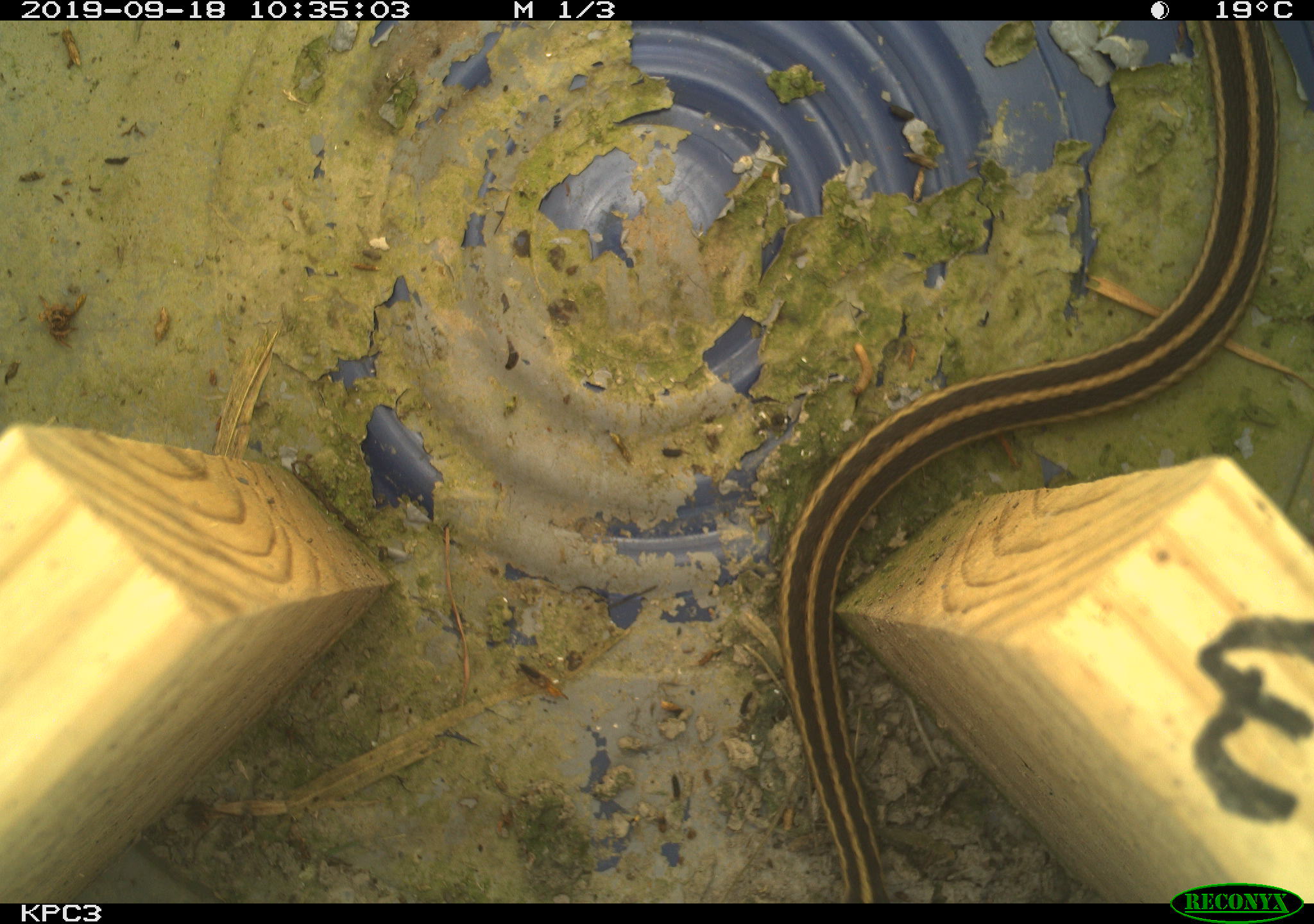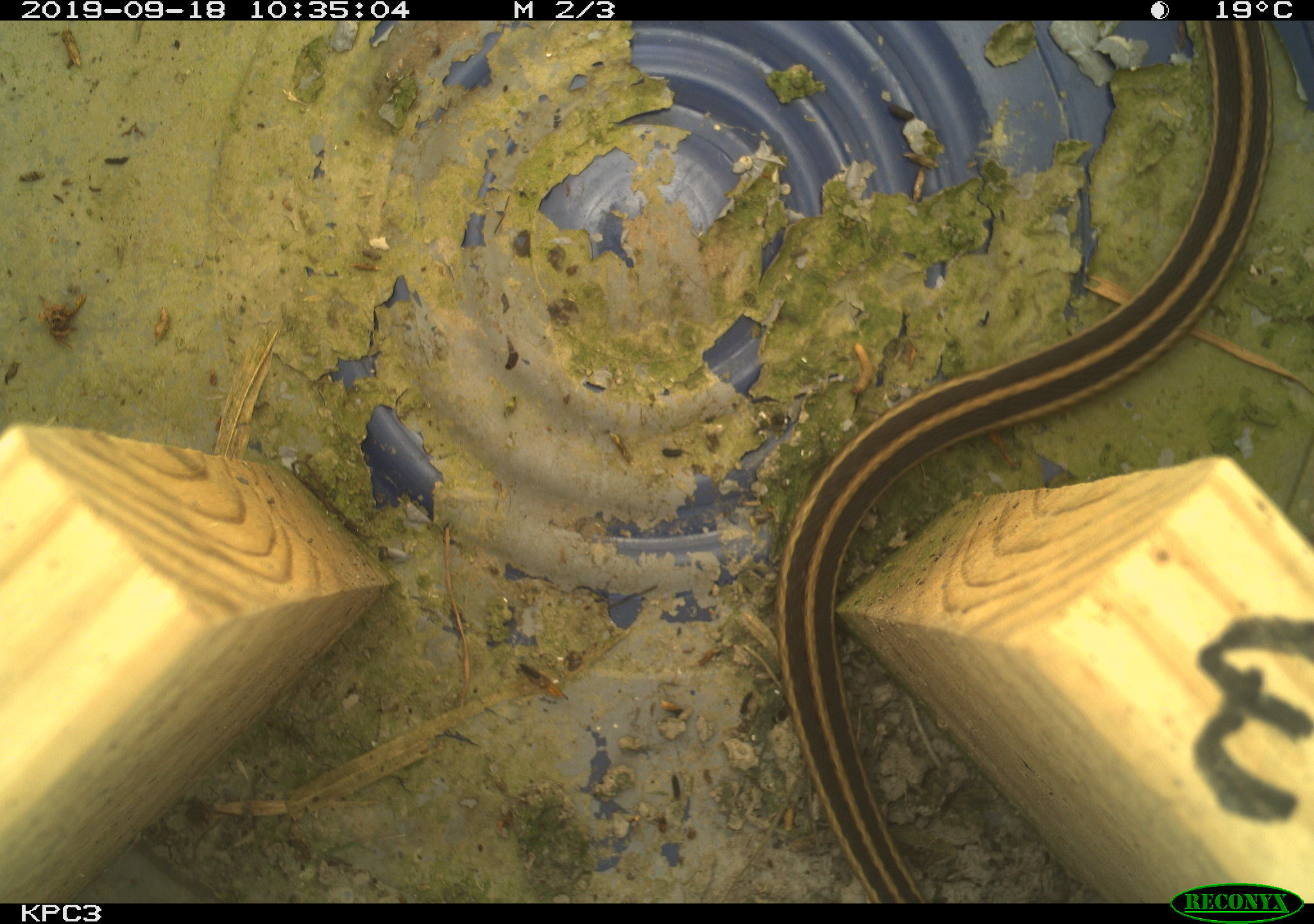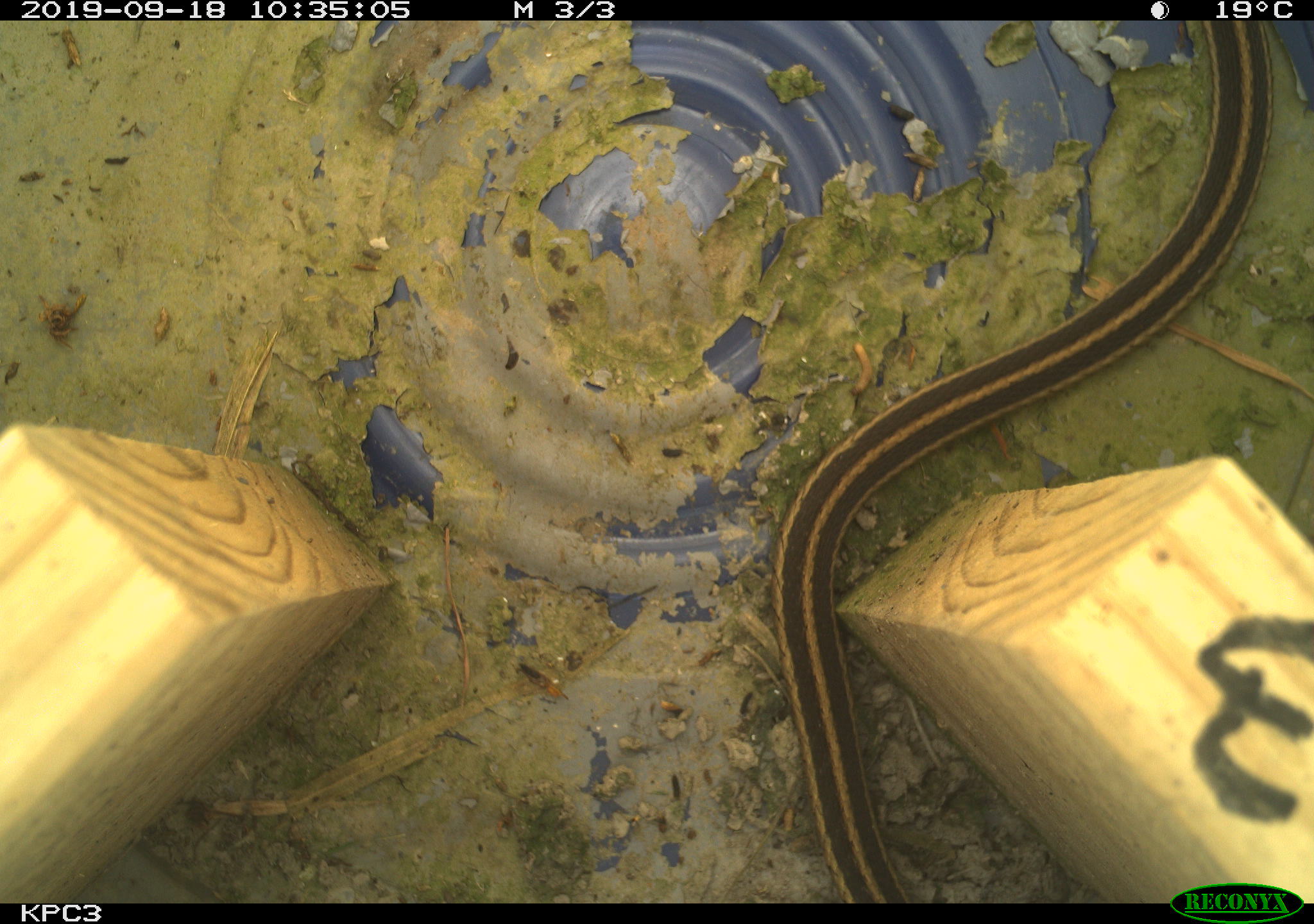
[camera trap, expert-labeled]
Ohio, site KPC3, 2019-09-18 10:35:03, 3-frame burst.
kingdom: Animalia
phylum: Chordata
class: Reptilia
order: Squamata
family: Colubridae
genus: Thamnophis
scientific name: Thamnophis sirtalis sirtalis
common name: eastern gartersnake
Eastern gartersnake (Thamnophis sirtalis sirtalis).